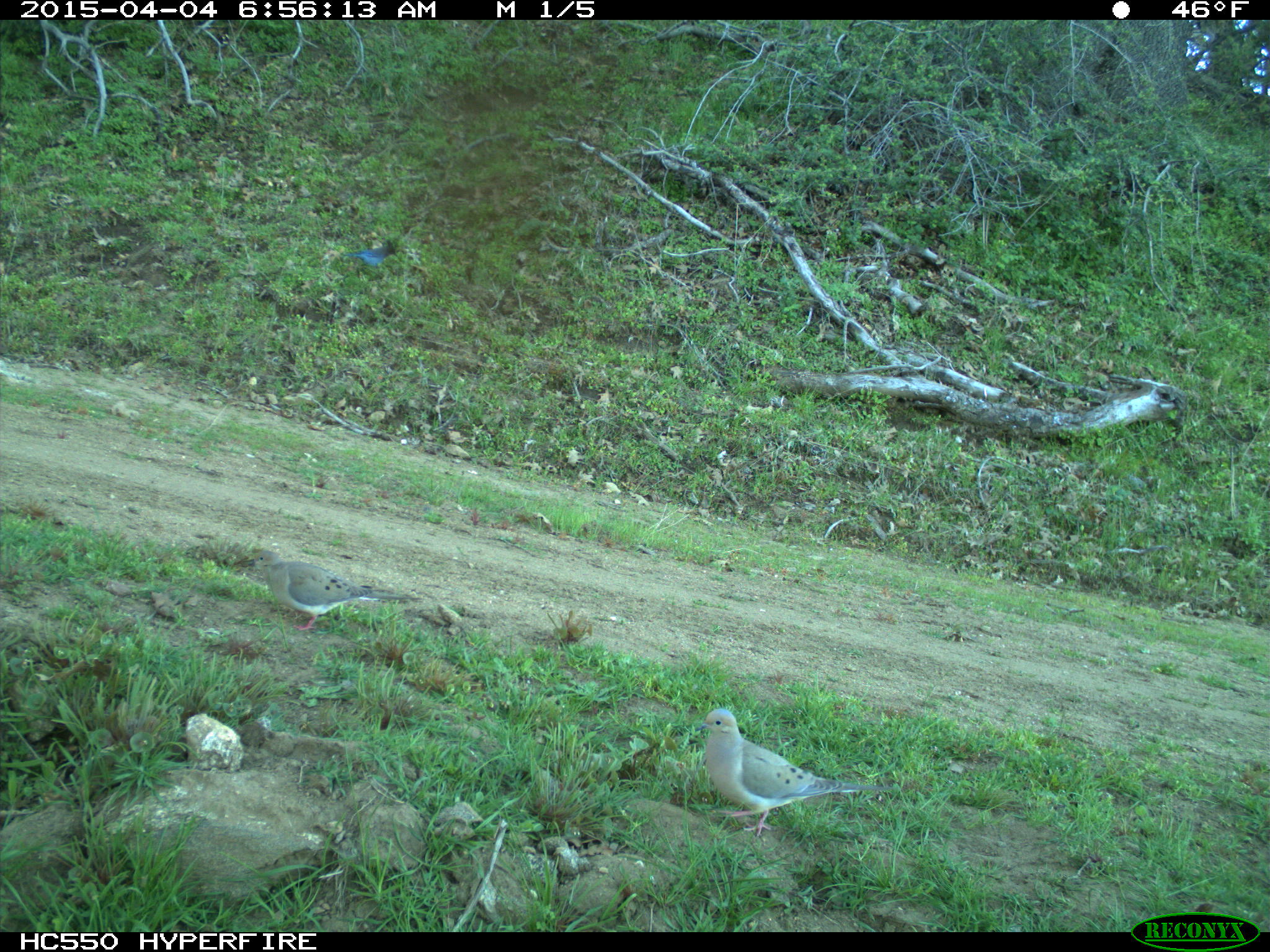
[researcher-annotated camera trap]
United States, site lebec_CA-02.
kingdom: Animalia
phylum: Chordata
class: Aves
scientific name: Aves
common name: birds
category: unidentified bird